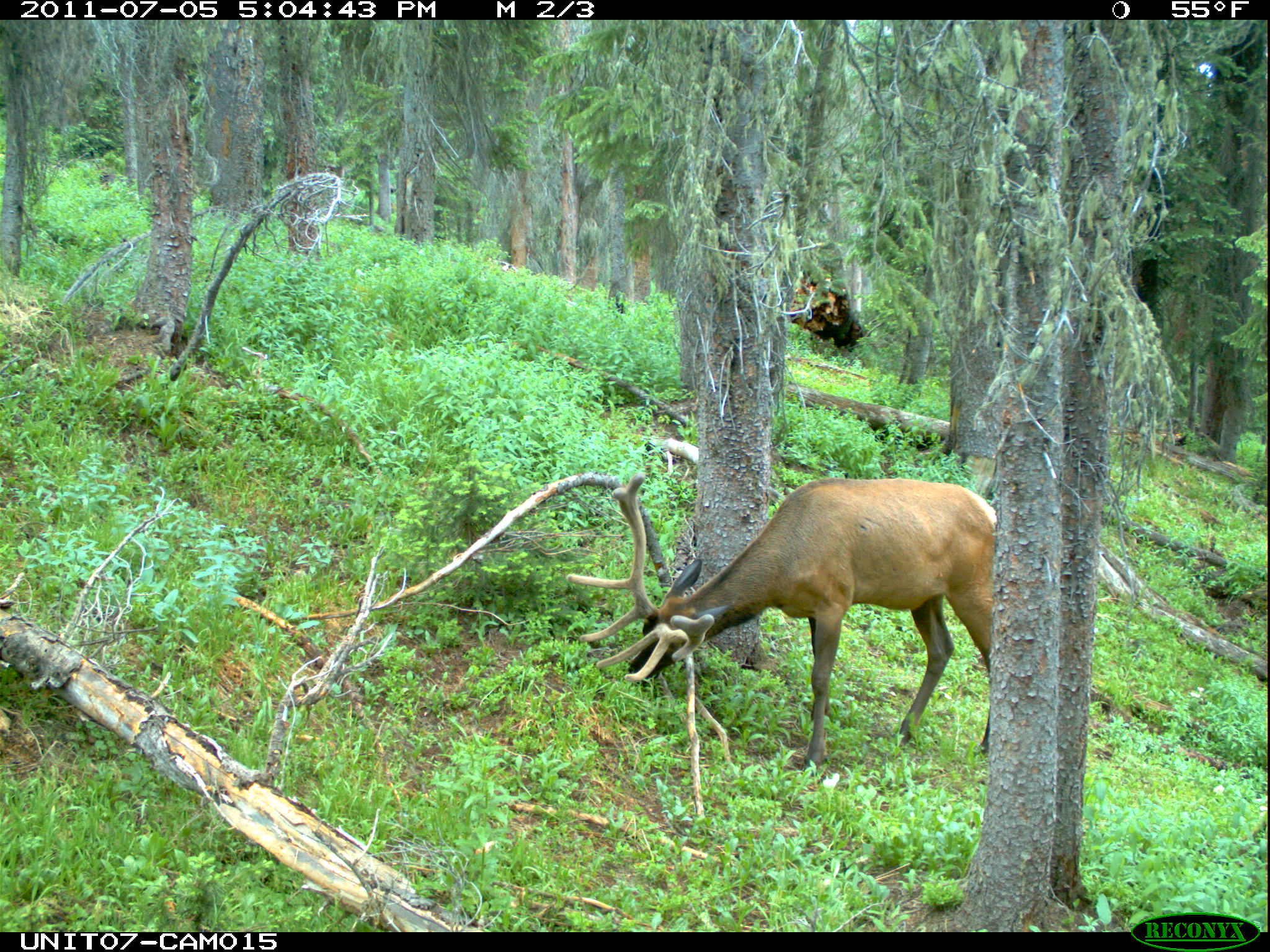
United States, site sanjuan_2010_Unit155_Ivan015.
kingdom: Animalia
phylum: Chordata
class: Mammalia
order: Artiodactyla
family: Cervidae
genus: Cervus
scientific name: Cervus elaphus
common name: red deer